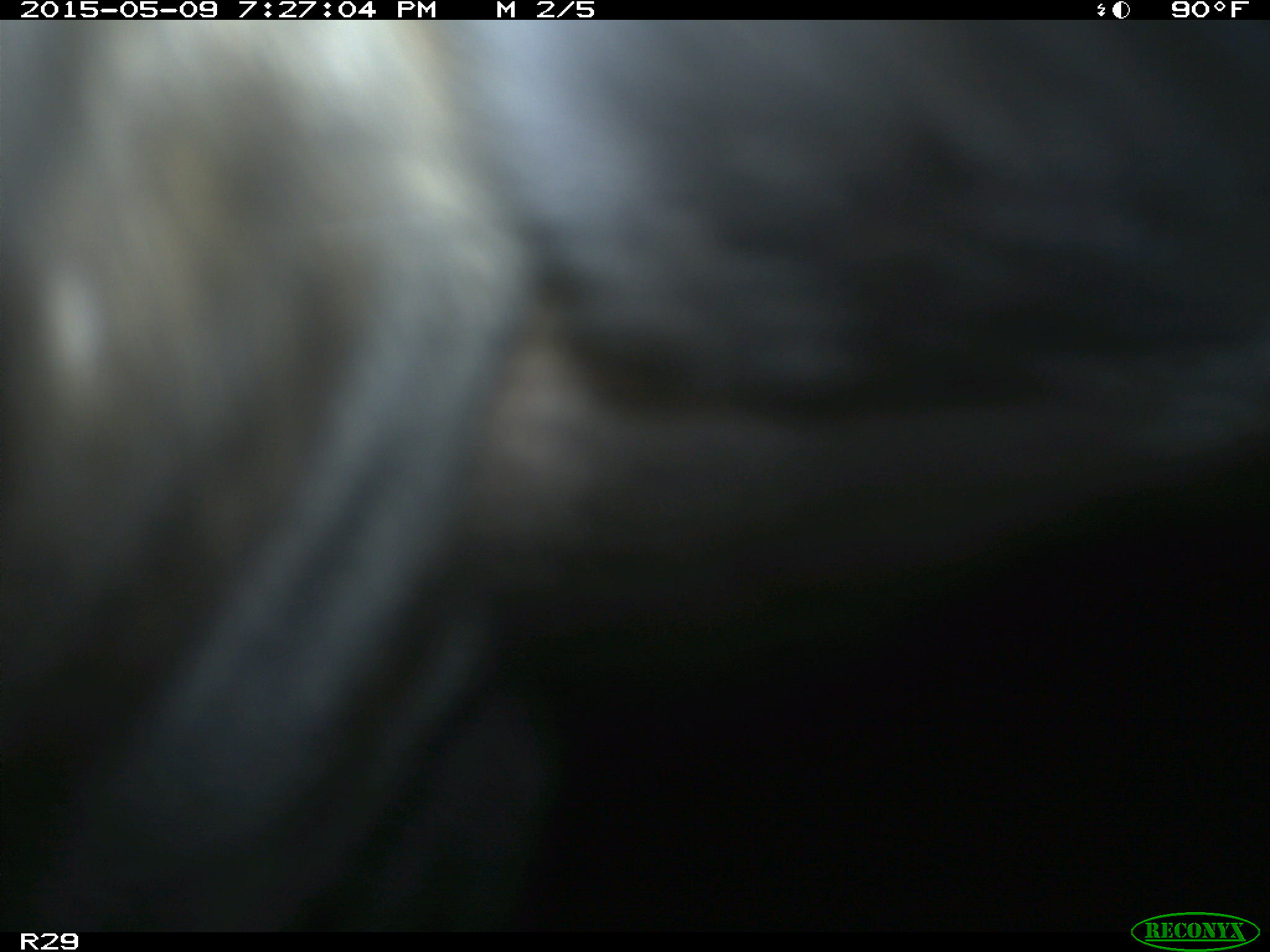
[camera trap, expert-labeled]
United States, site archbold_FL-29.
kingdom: Animalia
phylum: Chordata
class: Mammalia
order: Artiodactyla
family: Bovidae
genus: Bos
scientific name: Bos taurus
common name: domestic cow